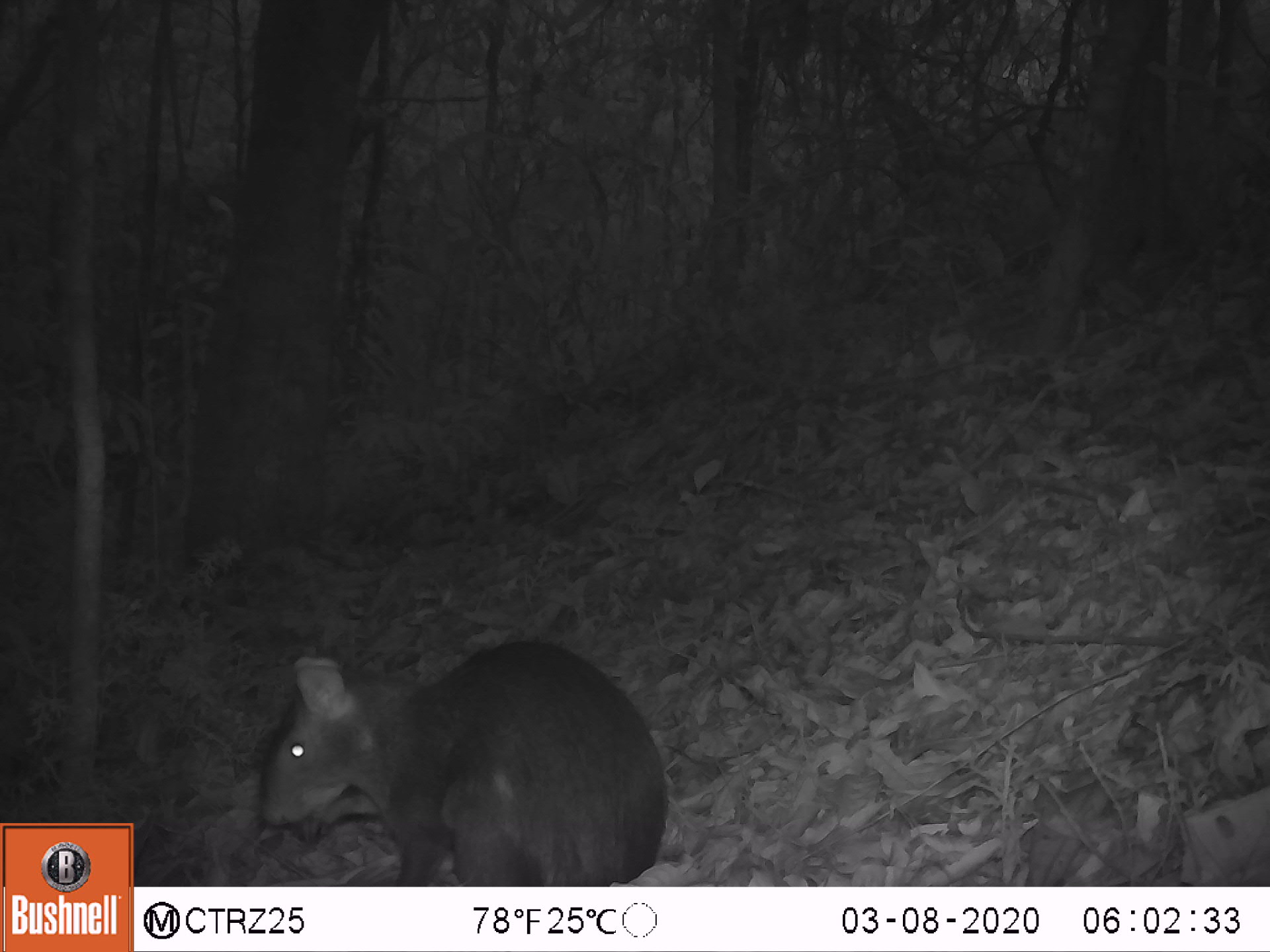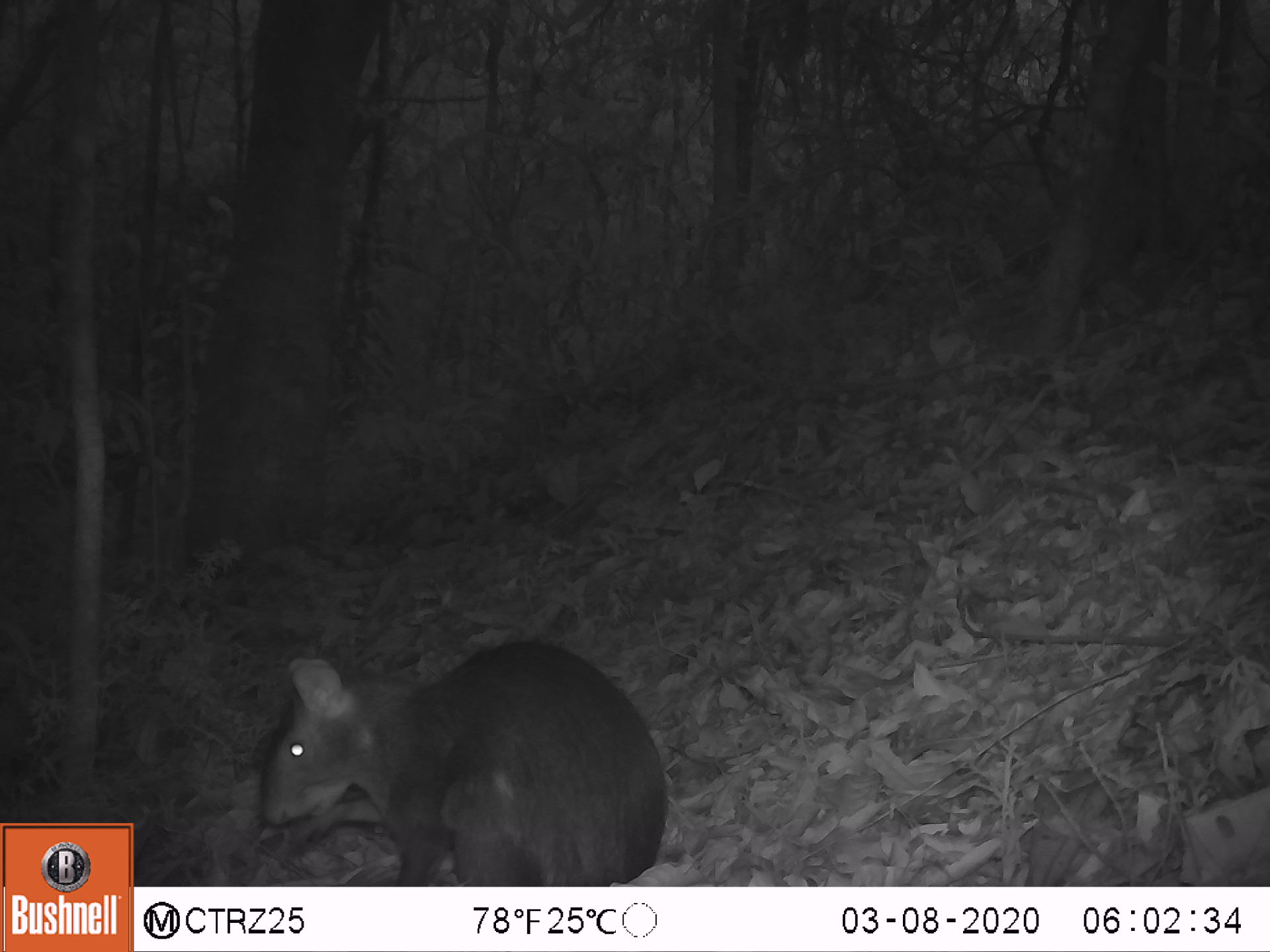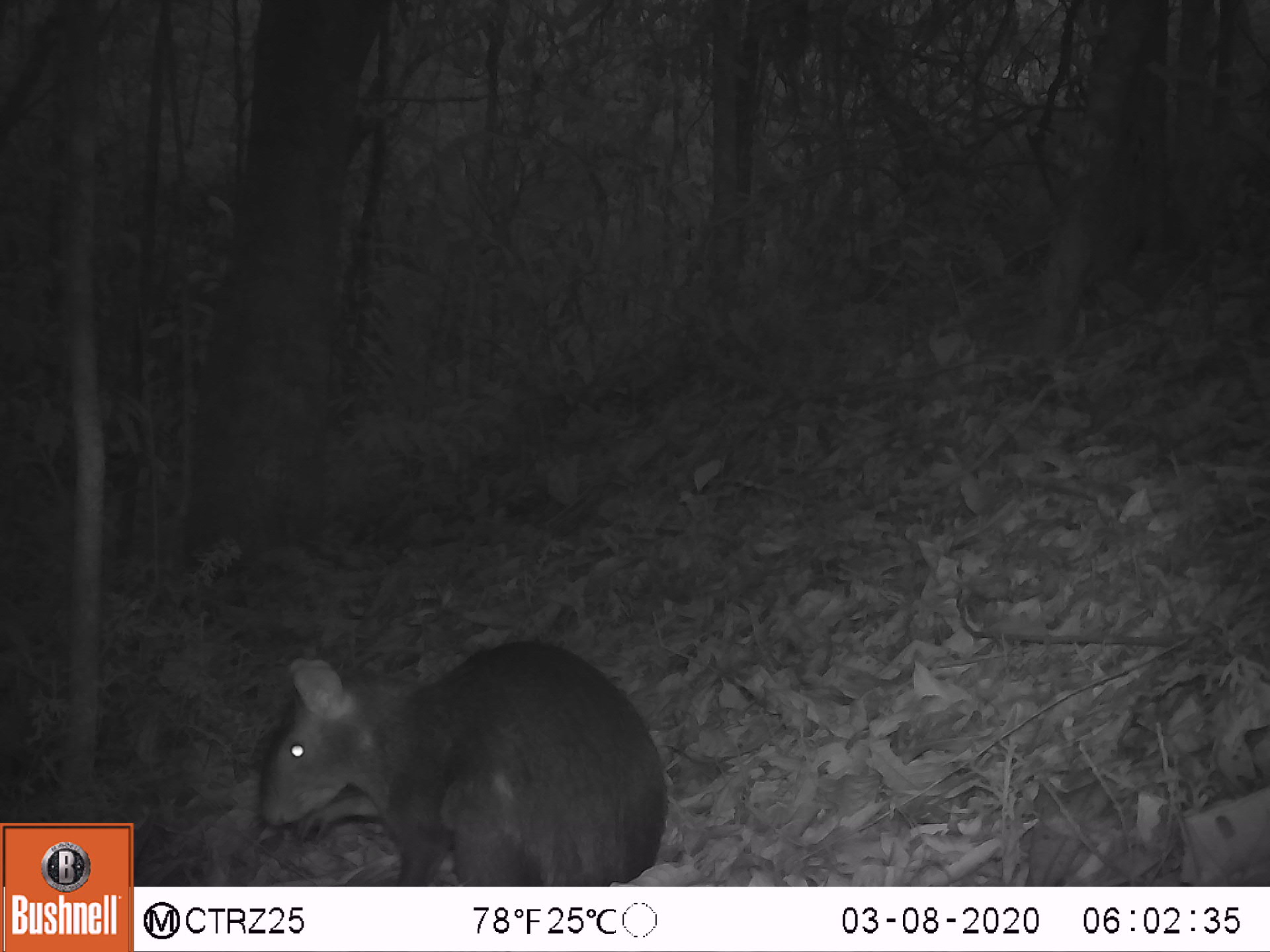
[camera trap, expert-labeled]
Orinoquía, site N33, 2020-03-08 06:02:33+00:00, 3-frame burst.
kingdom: Animalia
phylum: Chordata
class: Mammalia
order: Rodentia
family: Dasyproctidae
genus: Dasyprocta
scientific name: Dasyprocta fuliginosa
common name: black agouti